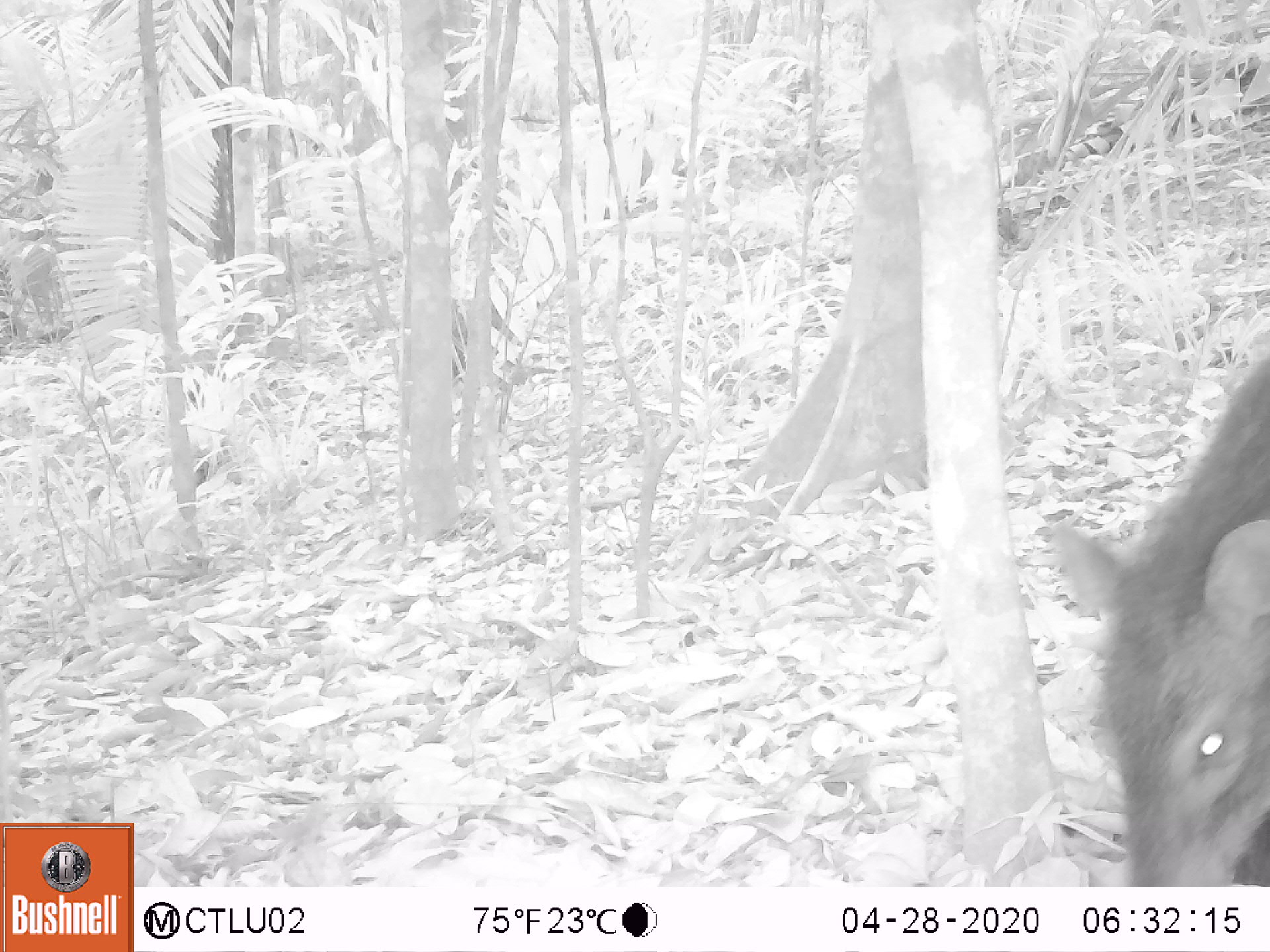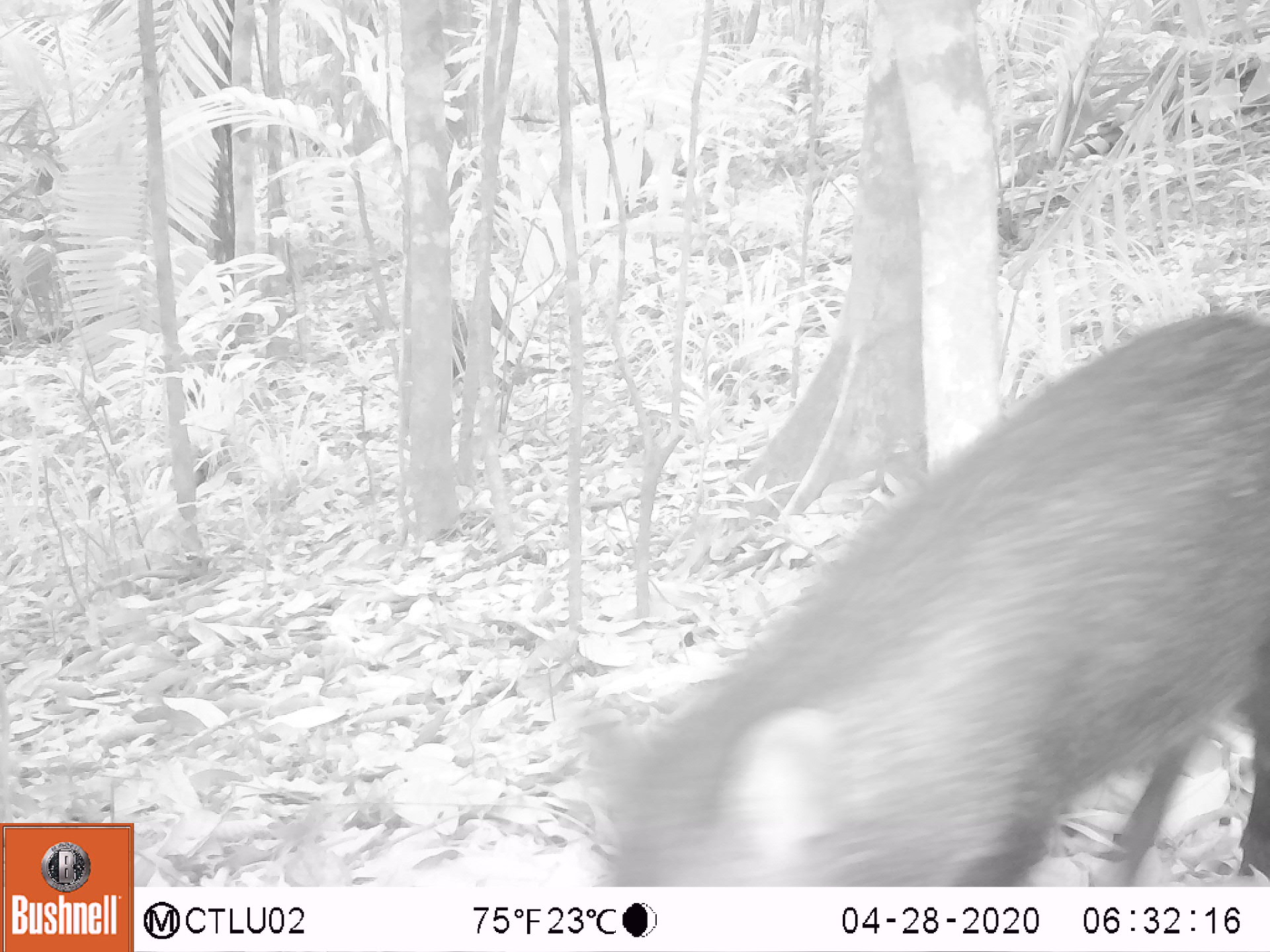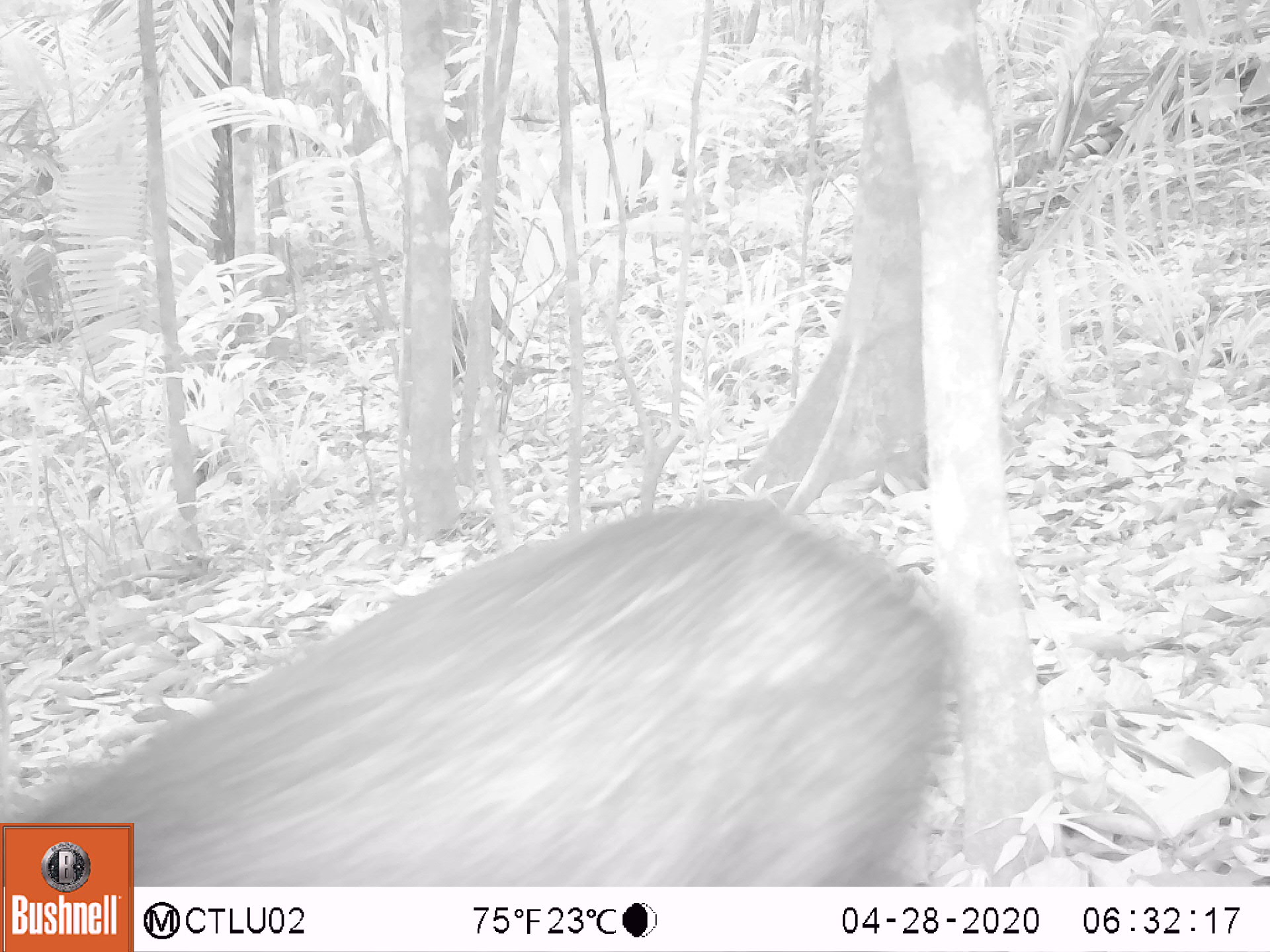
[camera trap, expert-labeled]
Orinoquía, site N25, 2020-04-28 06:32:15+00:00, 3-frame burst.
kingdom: Animalia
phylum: Chordata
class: Mammalia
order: Artiodactyla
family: Tayassuidae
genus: Pecari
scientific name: Pecari tajacu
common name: collared peccary